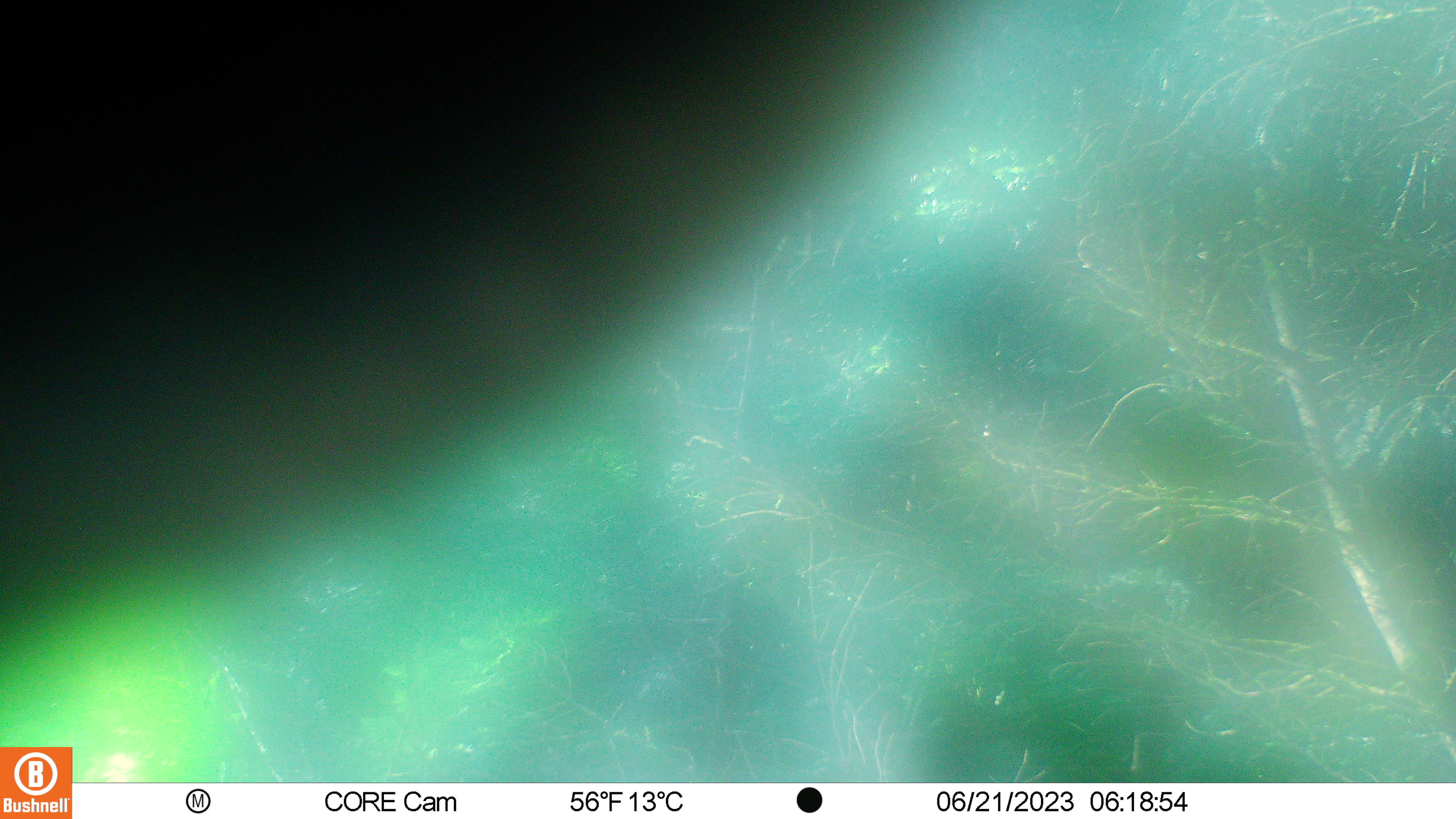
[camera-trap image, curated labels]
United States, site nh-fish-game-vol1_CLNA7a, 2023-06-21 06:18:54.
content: unidentified animal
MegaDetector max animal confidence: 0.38